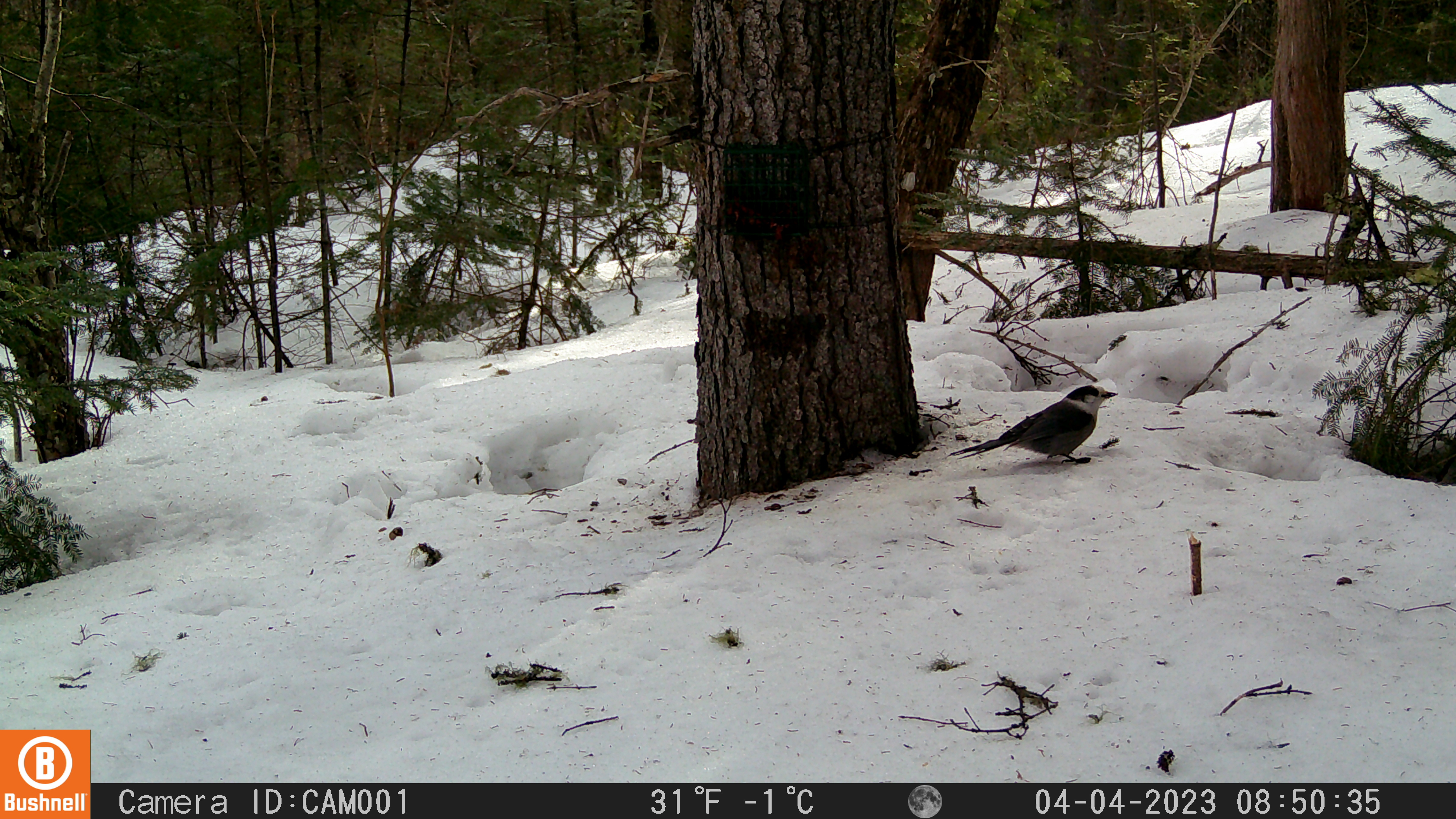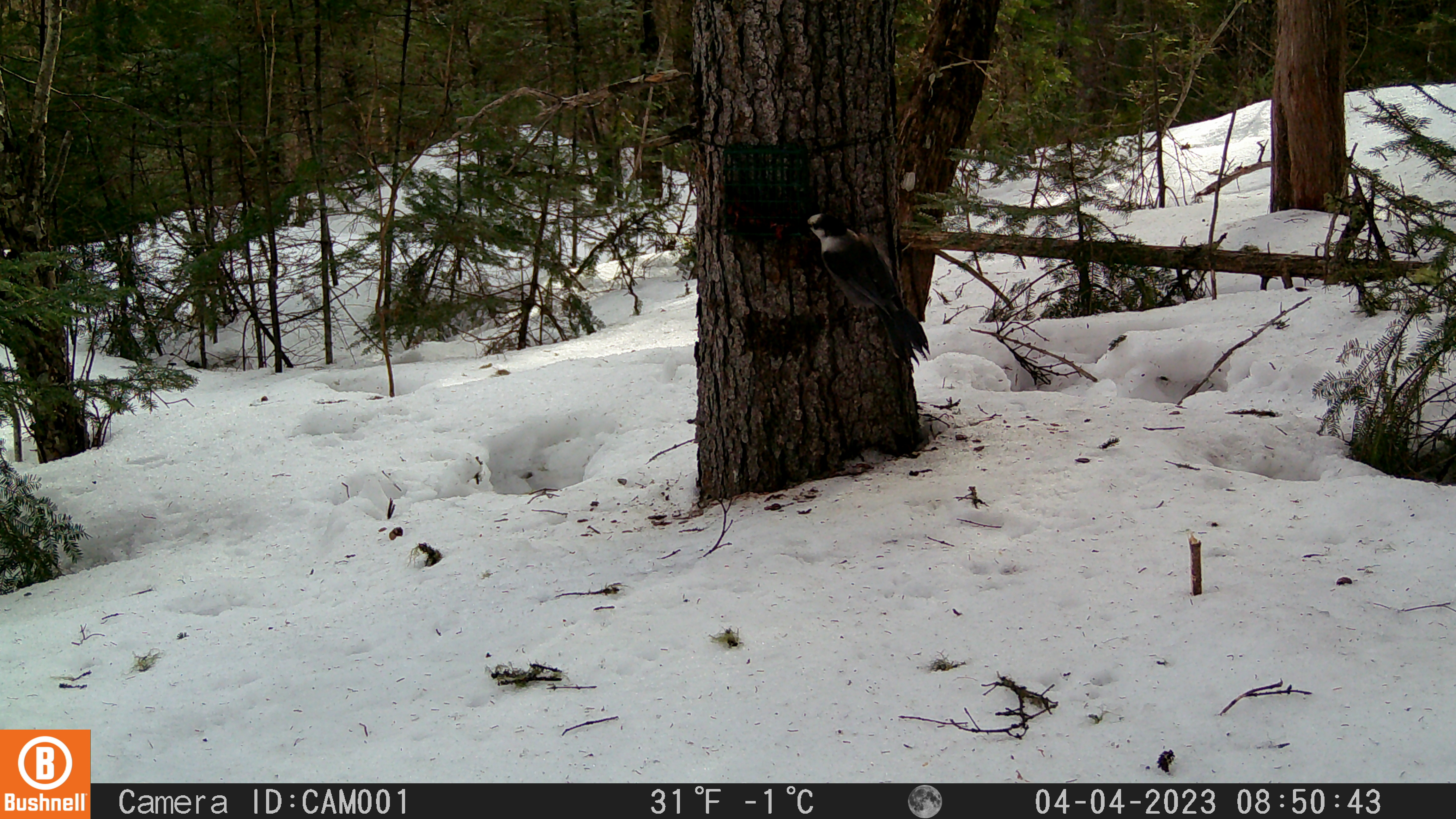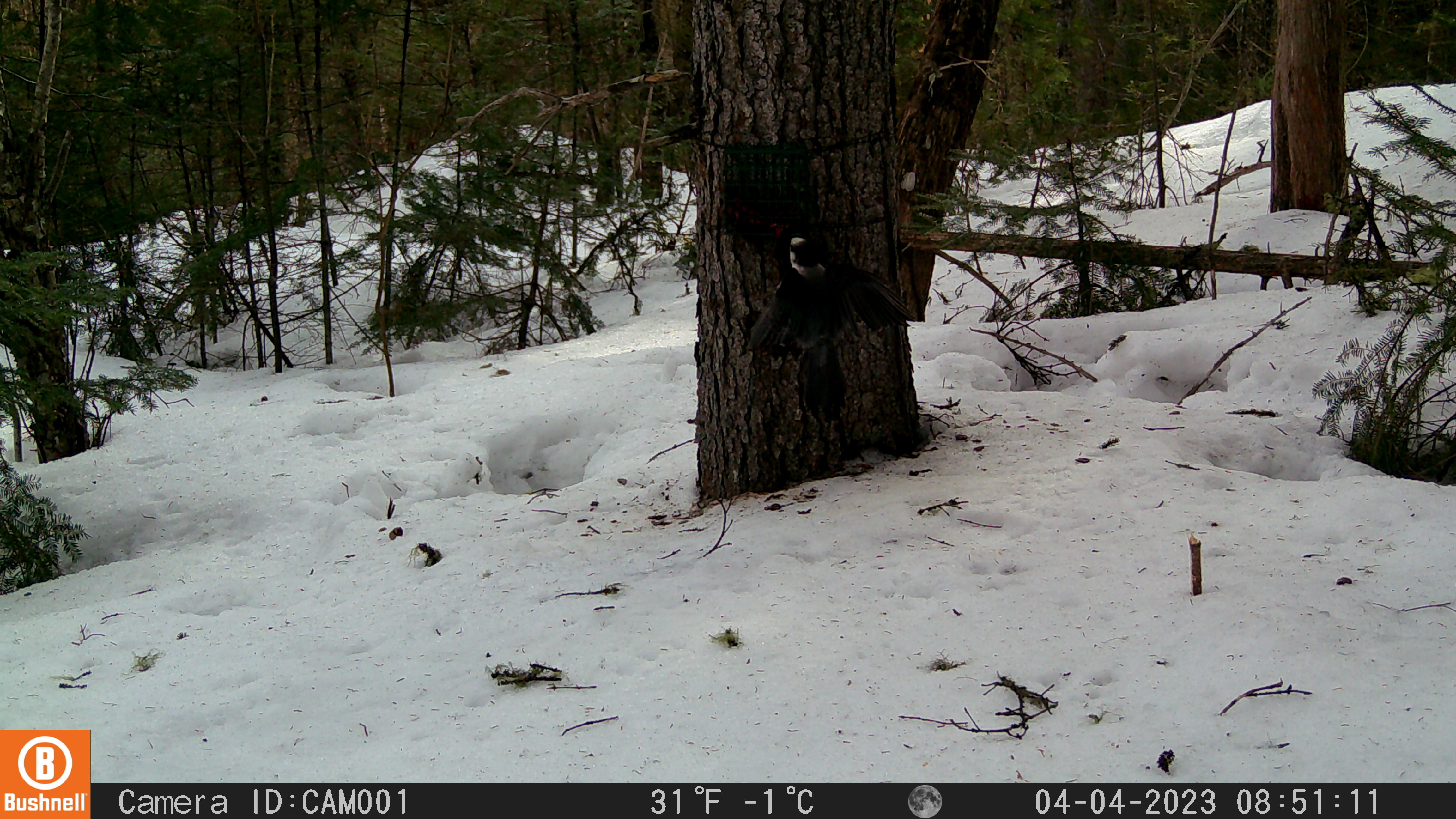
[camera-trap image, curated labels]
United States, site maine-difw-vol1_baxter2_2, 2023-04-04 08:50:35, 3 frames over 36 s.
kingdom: Animalia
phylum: Chordata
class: Aves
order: Passeriformes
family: Corvidae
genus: Perisoreus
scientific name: Perisoreus canadensis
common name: canada jay